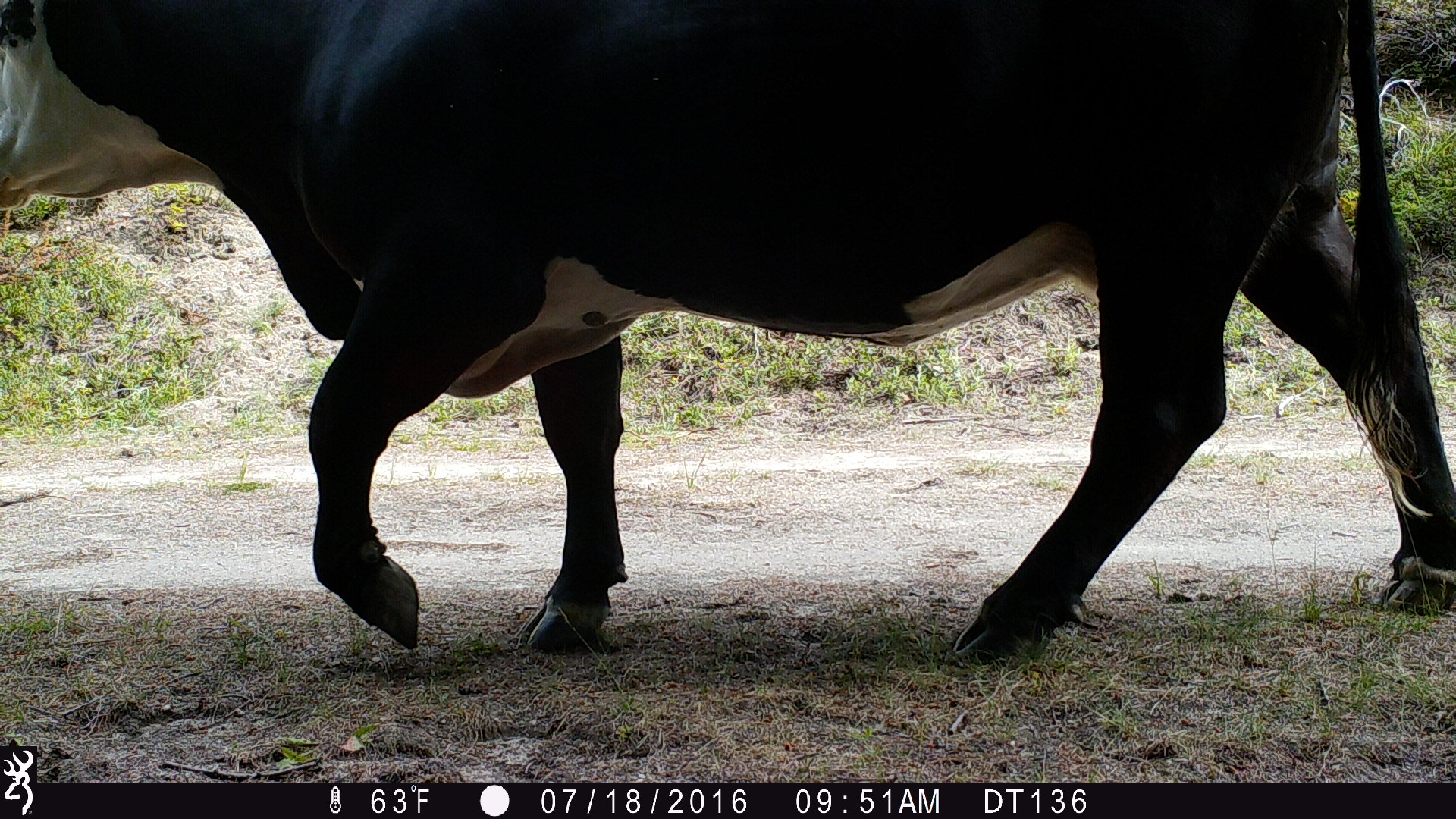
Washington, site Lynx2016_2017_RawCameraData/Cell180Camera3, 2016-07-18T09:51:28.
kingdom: Animalia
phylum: Chordata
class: Mammalia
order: Artiodactyla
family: Bovidae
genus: Bos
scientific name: Bos taurus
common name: domestic cattle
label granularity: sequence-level